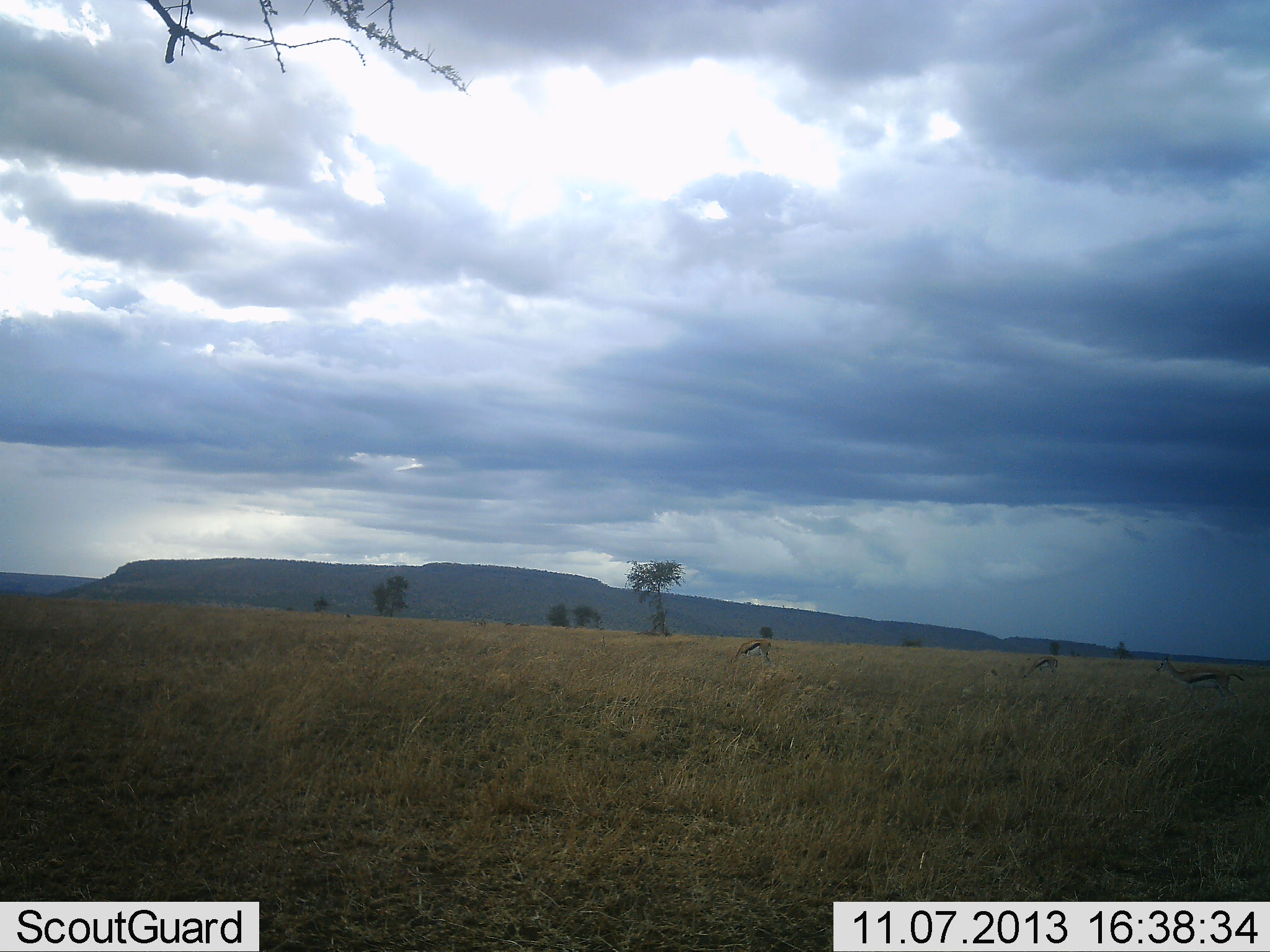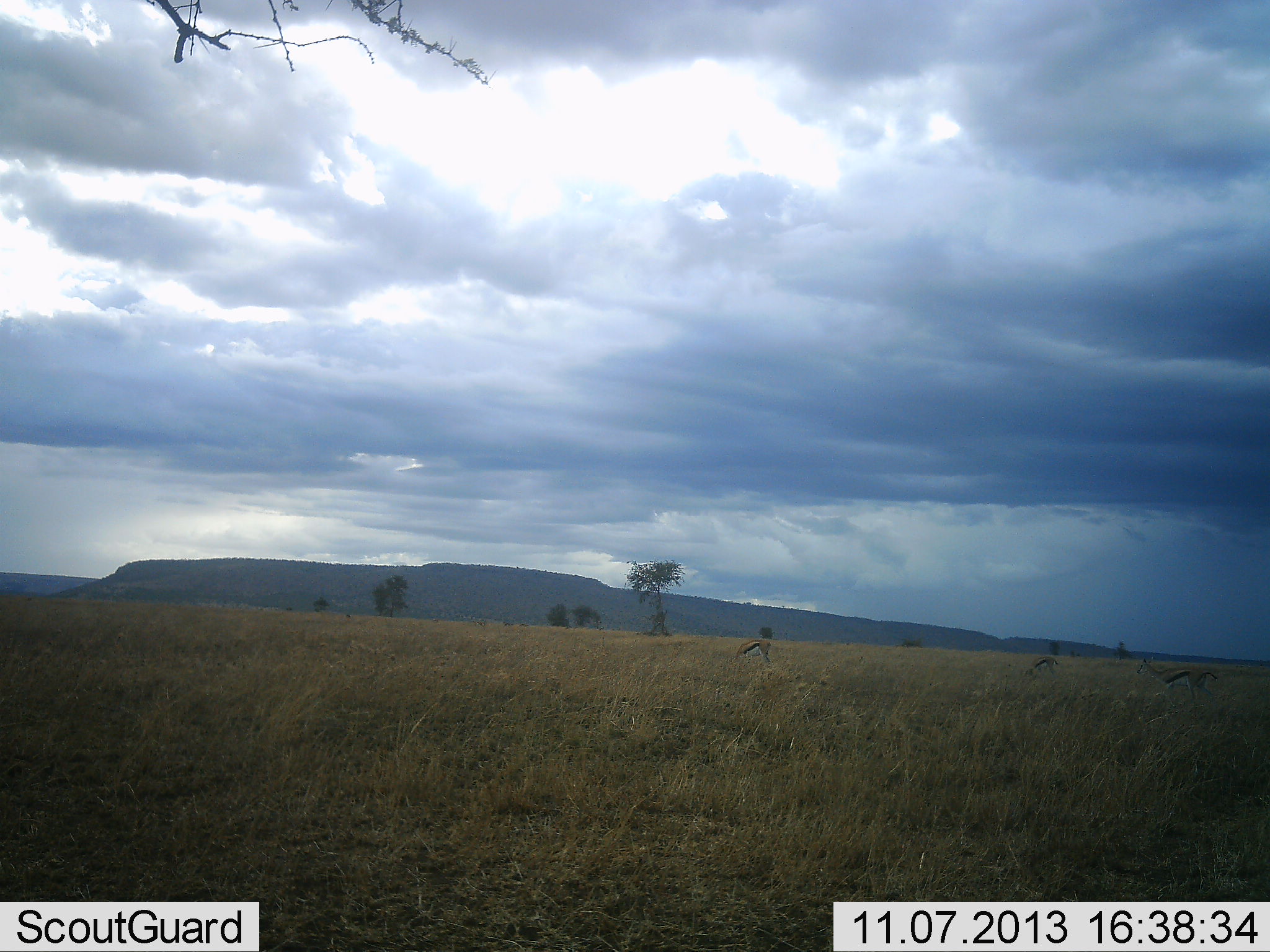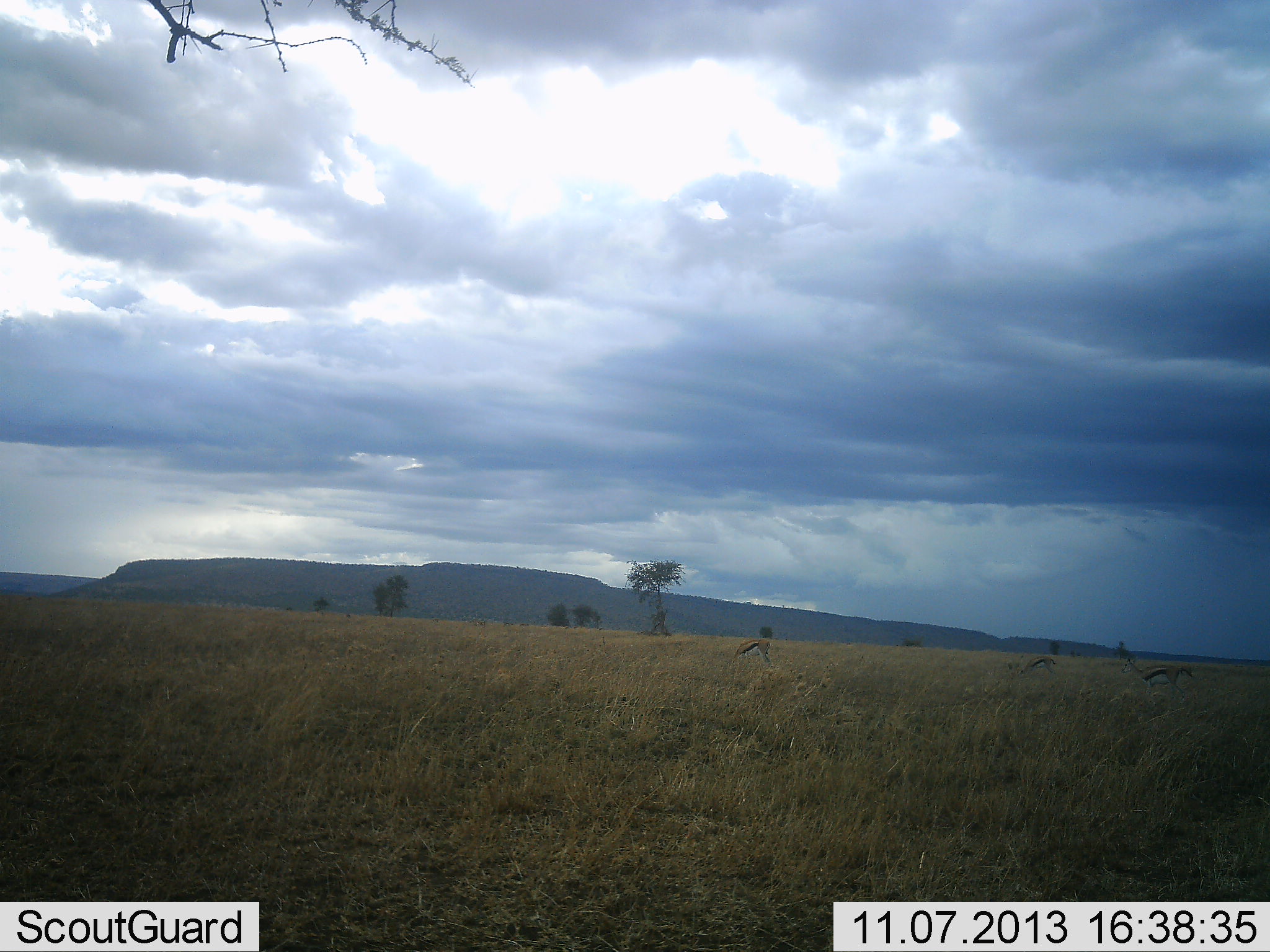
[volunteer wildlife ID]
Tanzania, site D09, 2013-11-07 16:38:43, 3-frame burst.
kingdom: Animalia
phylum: Chordata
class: Mammalia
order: Artiodactyla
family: Bovidae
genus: Eudorcas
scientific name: Eudorcas thomsonii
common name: thomson's gazelle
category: gazellethomsons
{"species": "gazellethomsons (thomson's gazelle) (Eudorcas thomsonii)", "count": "3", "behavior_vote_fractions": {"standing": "50%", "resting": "0%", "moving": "60%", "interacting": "0%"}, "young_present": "0%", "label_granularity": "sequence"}